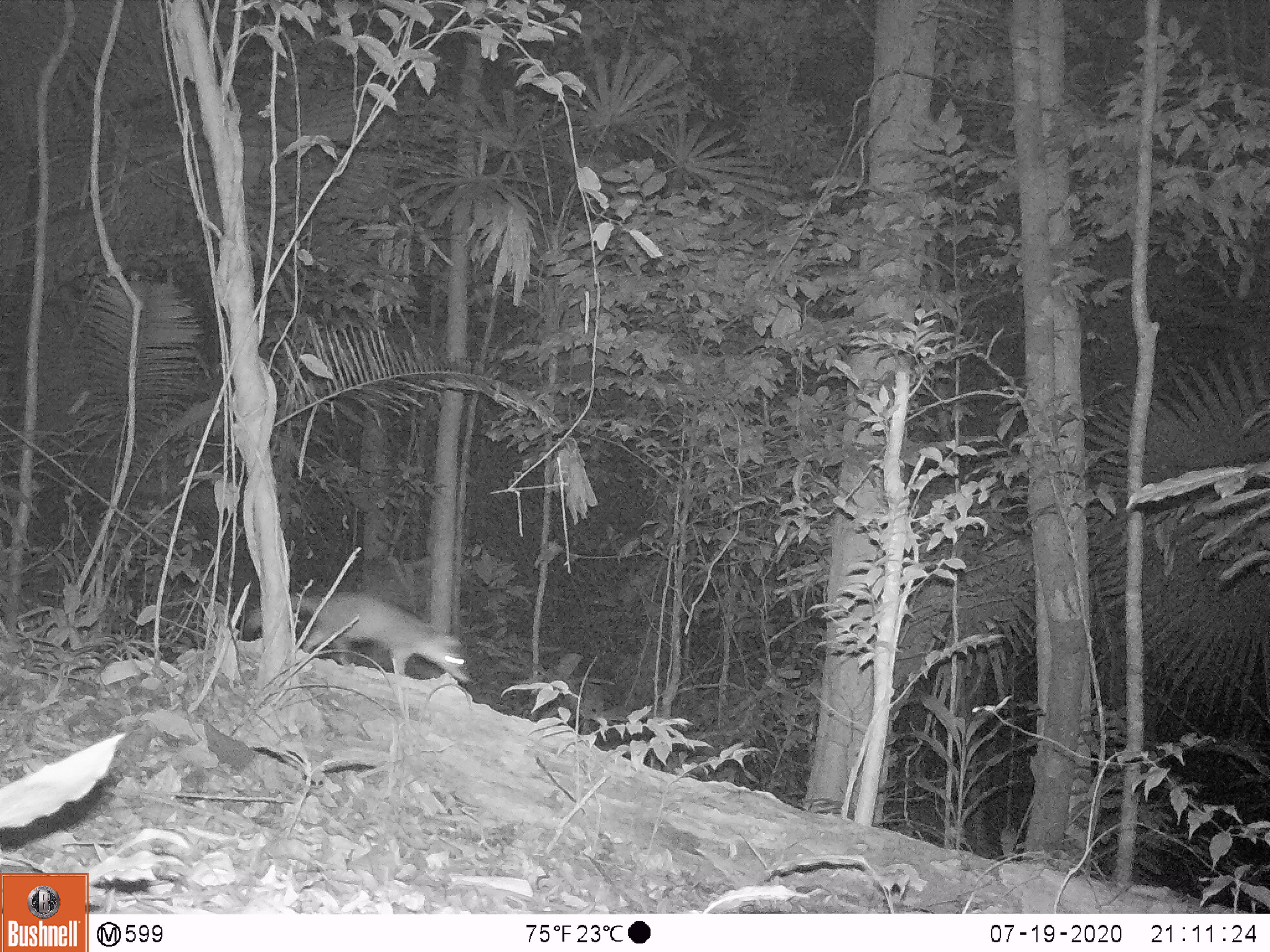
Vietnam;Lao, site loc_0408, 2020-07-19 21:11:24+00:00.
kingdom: Animalia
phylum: Chordata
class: Mammalia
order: Carnivora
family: Mustelidae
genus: Melogale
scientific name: Melogale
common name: ferret badger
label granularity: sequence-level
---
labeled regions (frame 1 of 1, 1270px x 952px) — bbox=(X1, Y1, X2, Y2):
ferret badger: bbox=(243, 590, 471, 683)